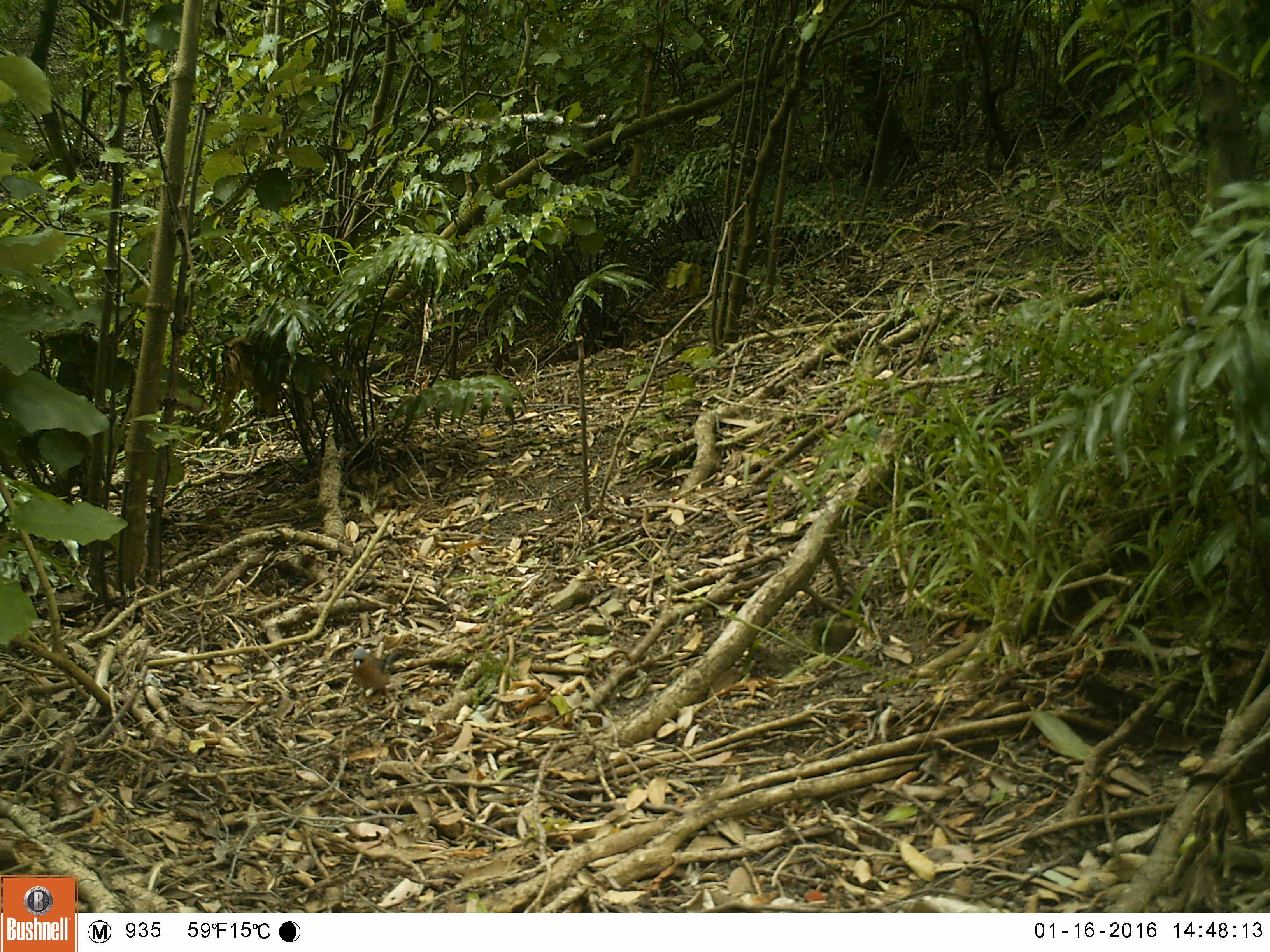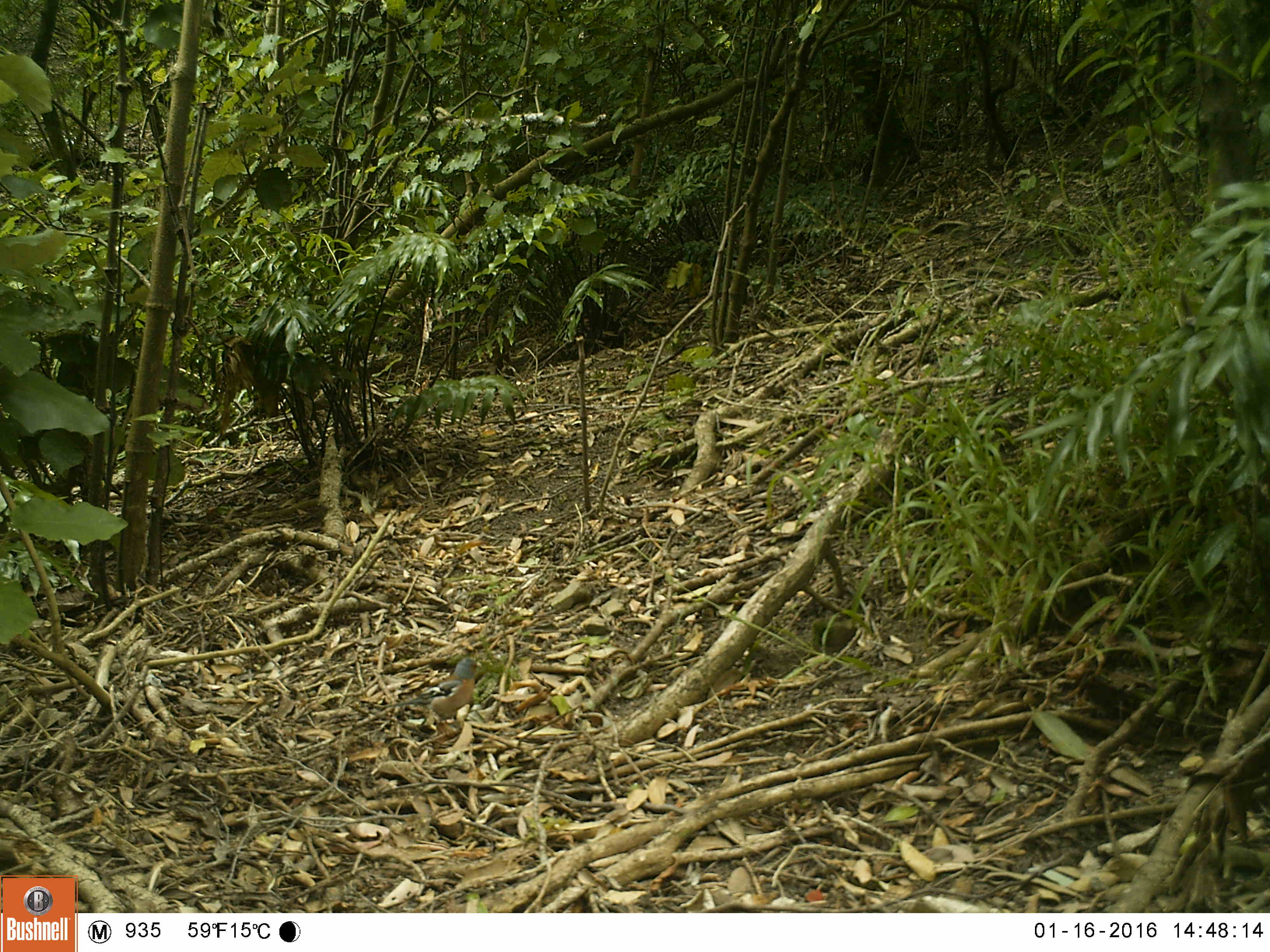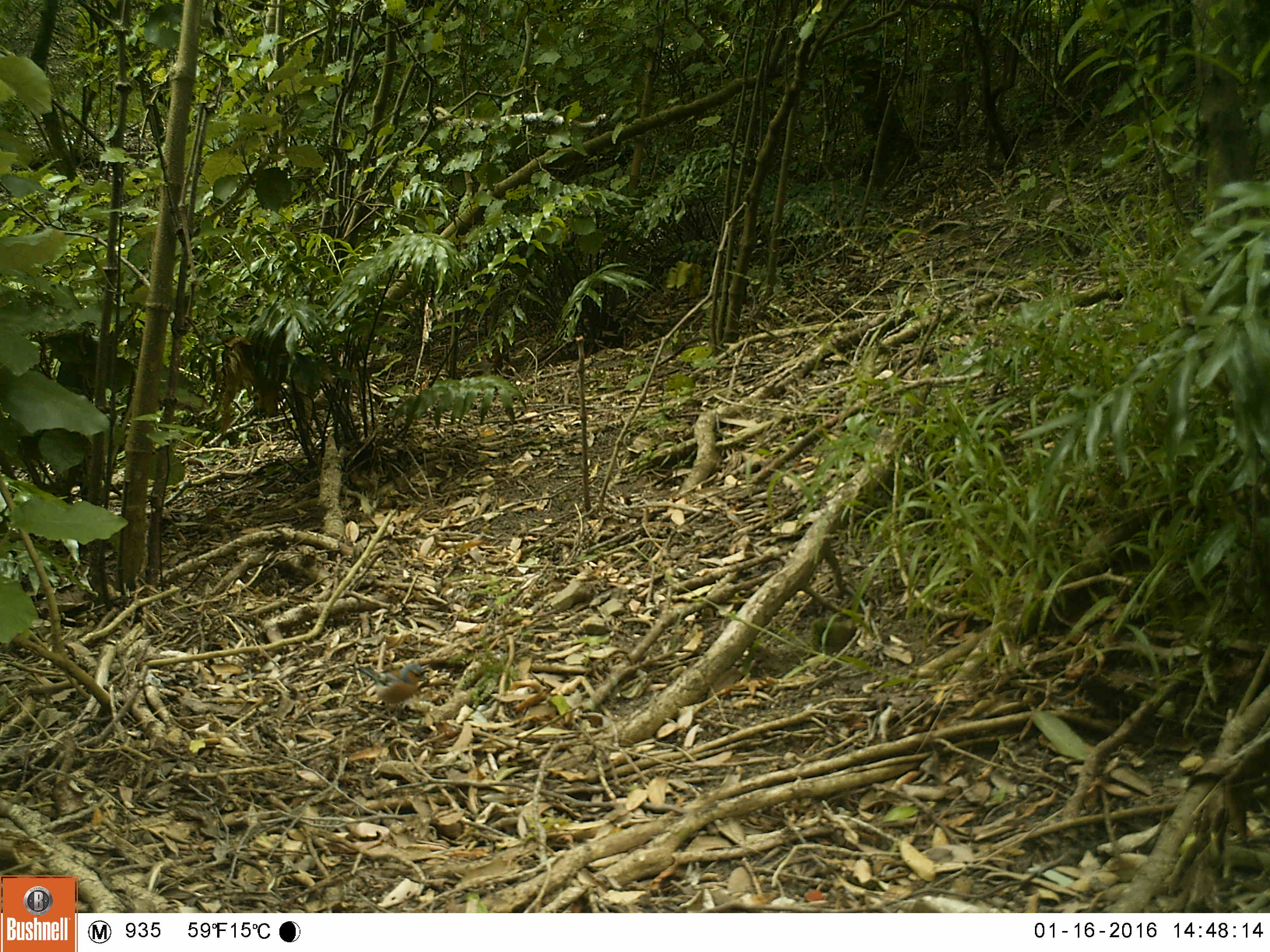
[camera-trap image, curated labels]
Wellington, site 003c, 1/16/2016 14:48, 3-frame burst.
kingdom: Animalia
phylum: Chordata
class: Aves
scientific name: Aves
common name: bird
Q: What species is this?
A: Bird (Aves).